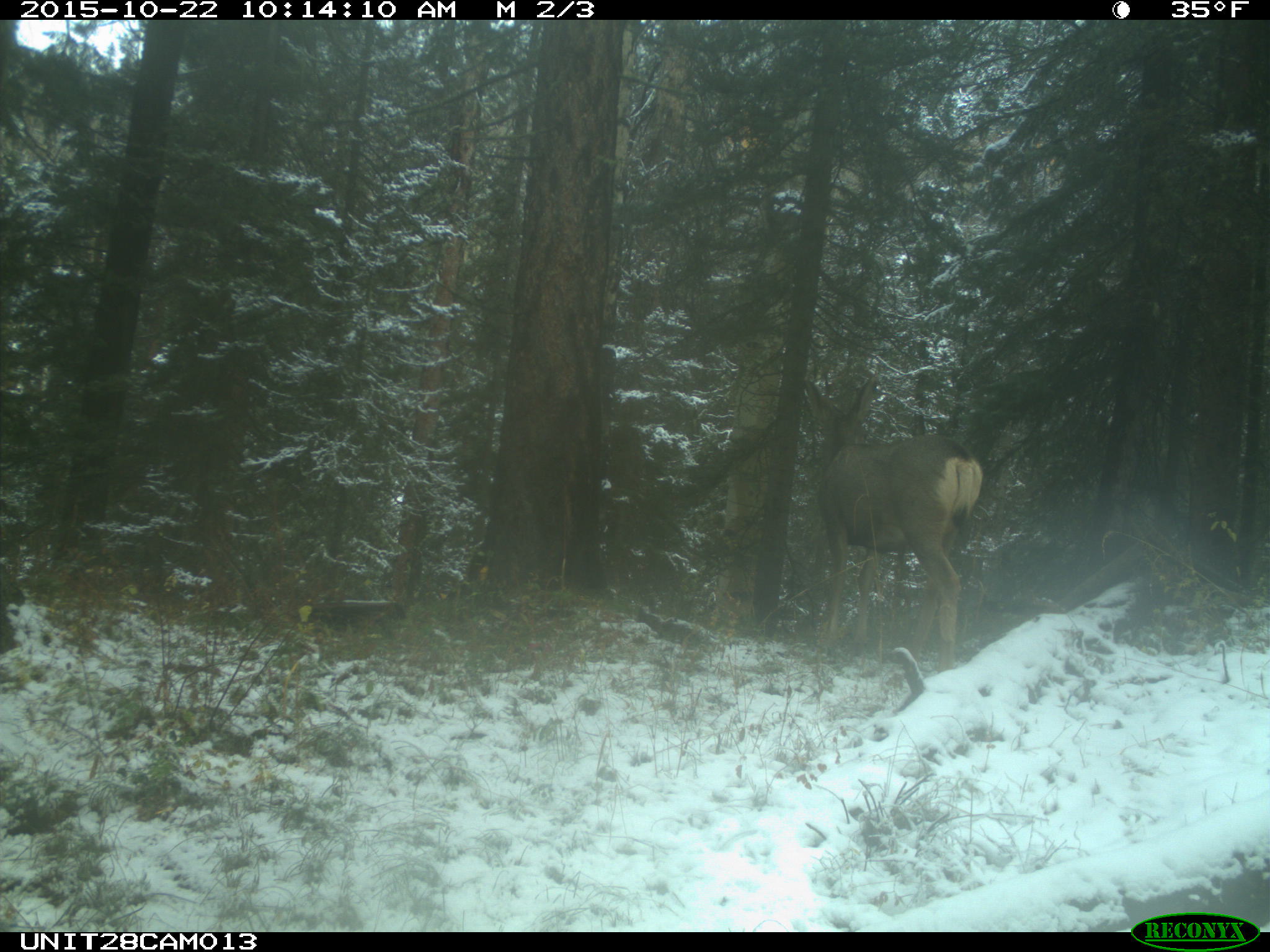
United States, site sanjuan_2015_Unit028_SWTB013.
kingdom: Animalia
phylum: Chordata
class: Mammalia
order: Artiodactyla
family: Cervidae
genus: Odocoileus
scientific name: Odocoileus hemionus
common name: mule deer